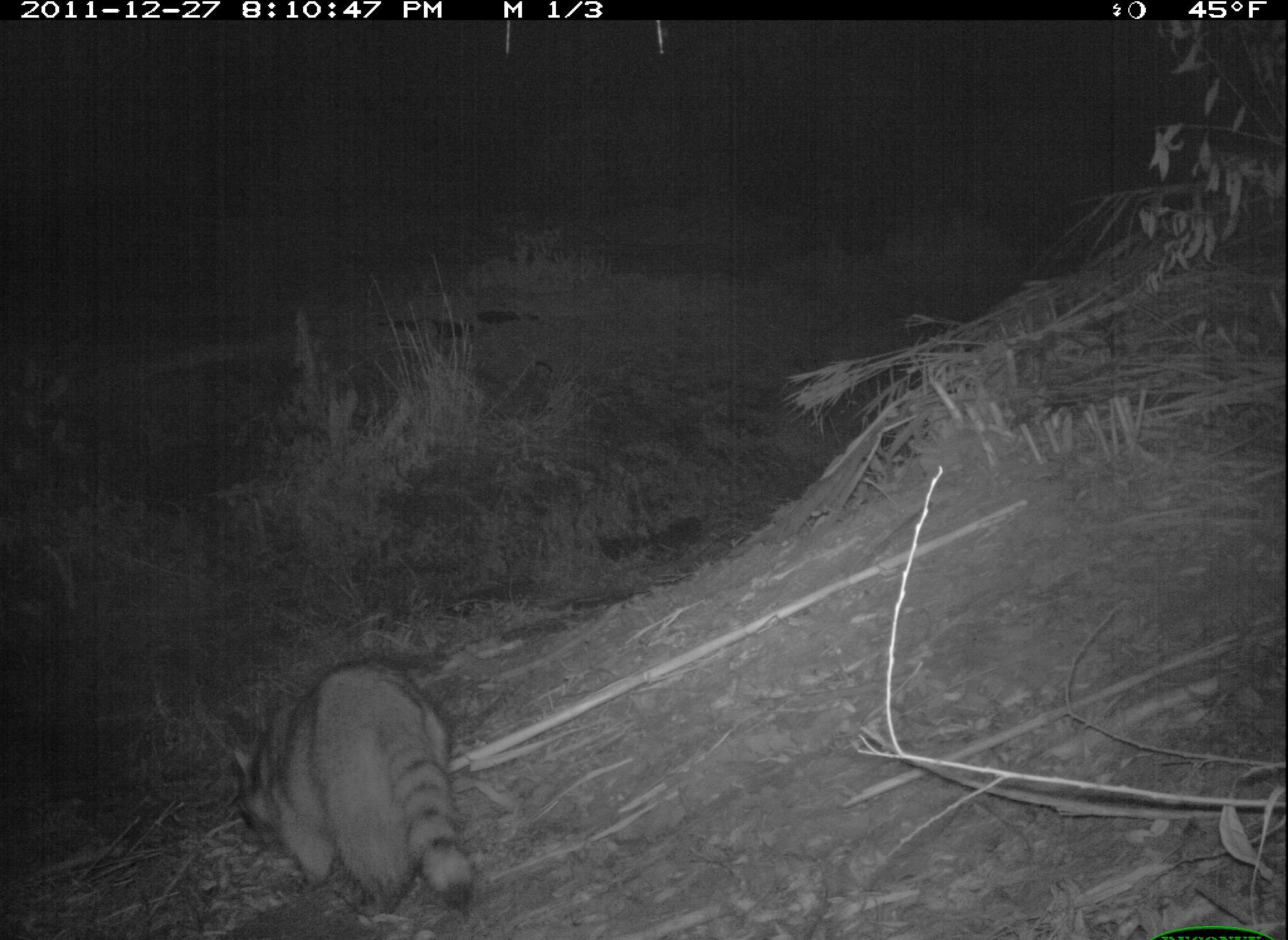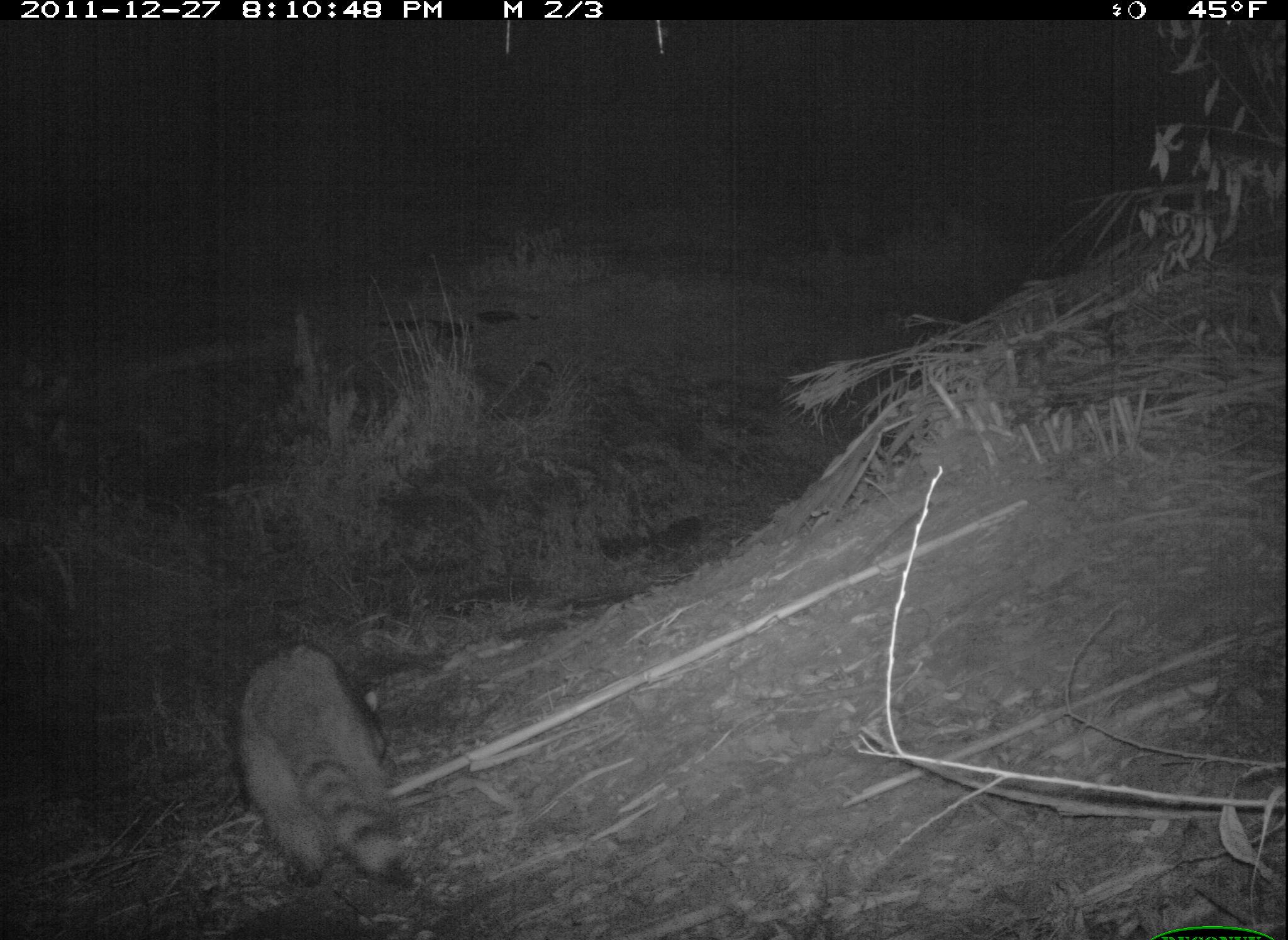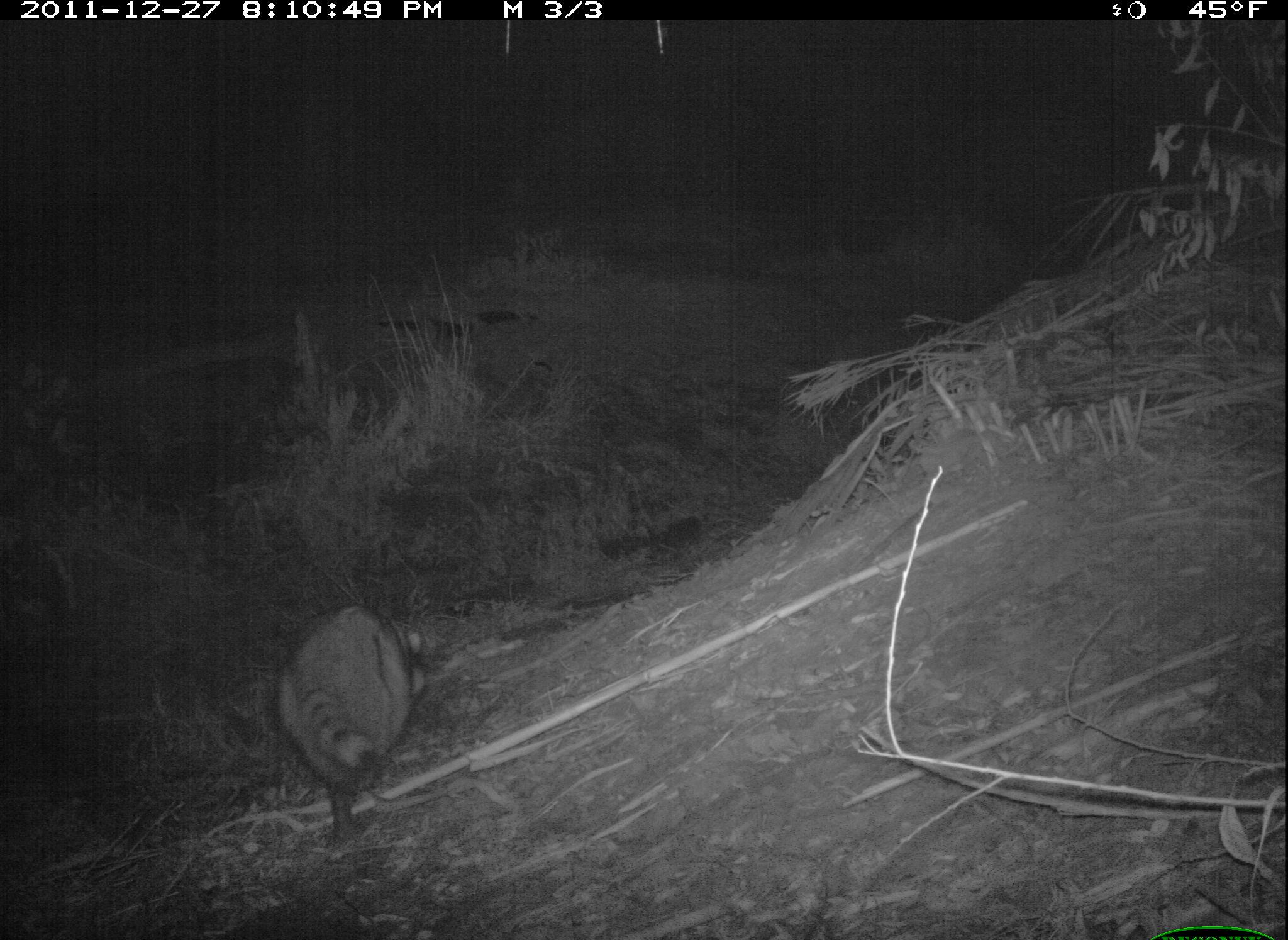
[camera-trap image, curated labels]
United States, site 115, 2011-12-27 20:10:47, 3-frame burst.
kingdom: Animalia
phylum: Chordata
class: Mammalia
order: Carnivora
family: Procyonidae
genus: Procyon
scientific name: Procyon lotor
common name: raccoon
Raccoon (Procyon lotor).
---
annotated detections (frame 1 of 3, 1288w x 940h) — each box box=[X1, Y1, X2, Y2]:
raccoon: box=[216, 659, 525, 916]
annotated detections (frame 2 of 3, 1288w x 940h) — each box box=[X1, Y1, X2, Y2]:
raccoon: box=[229, 631, 435, 902]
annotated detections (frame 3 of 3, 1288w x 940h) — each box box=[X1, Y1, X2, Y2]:
raccoon: box=[266, 585, 438, 856]